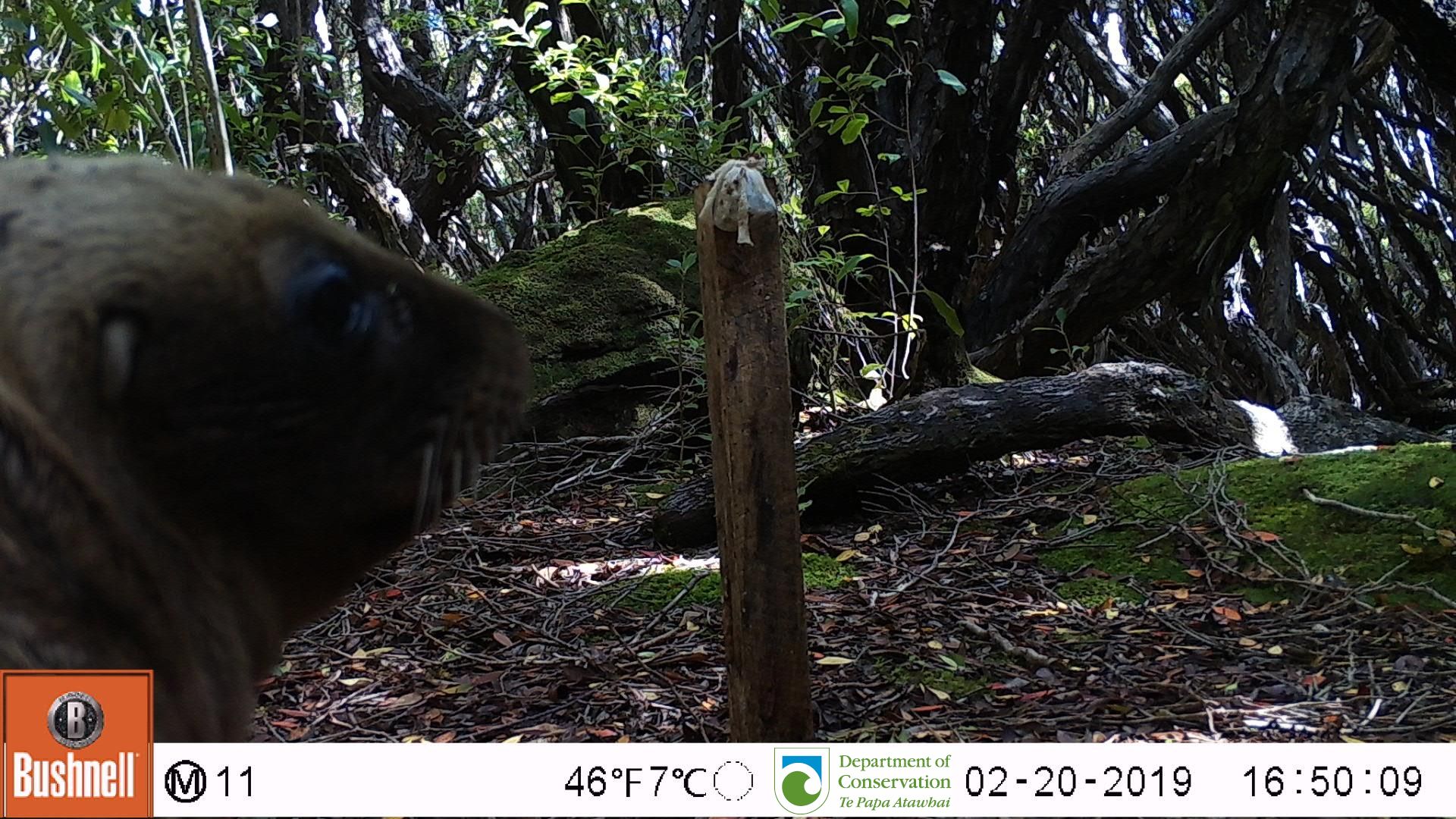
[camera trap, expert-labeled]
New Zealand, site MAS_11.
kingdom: Animalia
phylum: Chordata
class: Mammalia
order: Carnivora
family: Otariidae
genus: Phocarctos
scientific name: Phocarctos hookeri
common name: new zealand sea lion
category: sealion